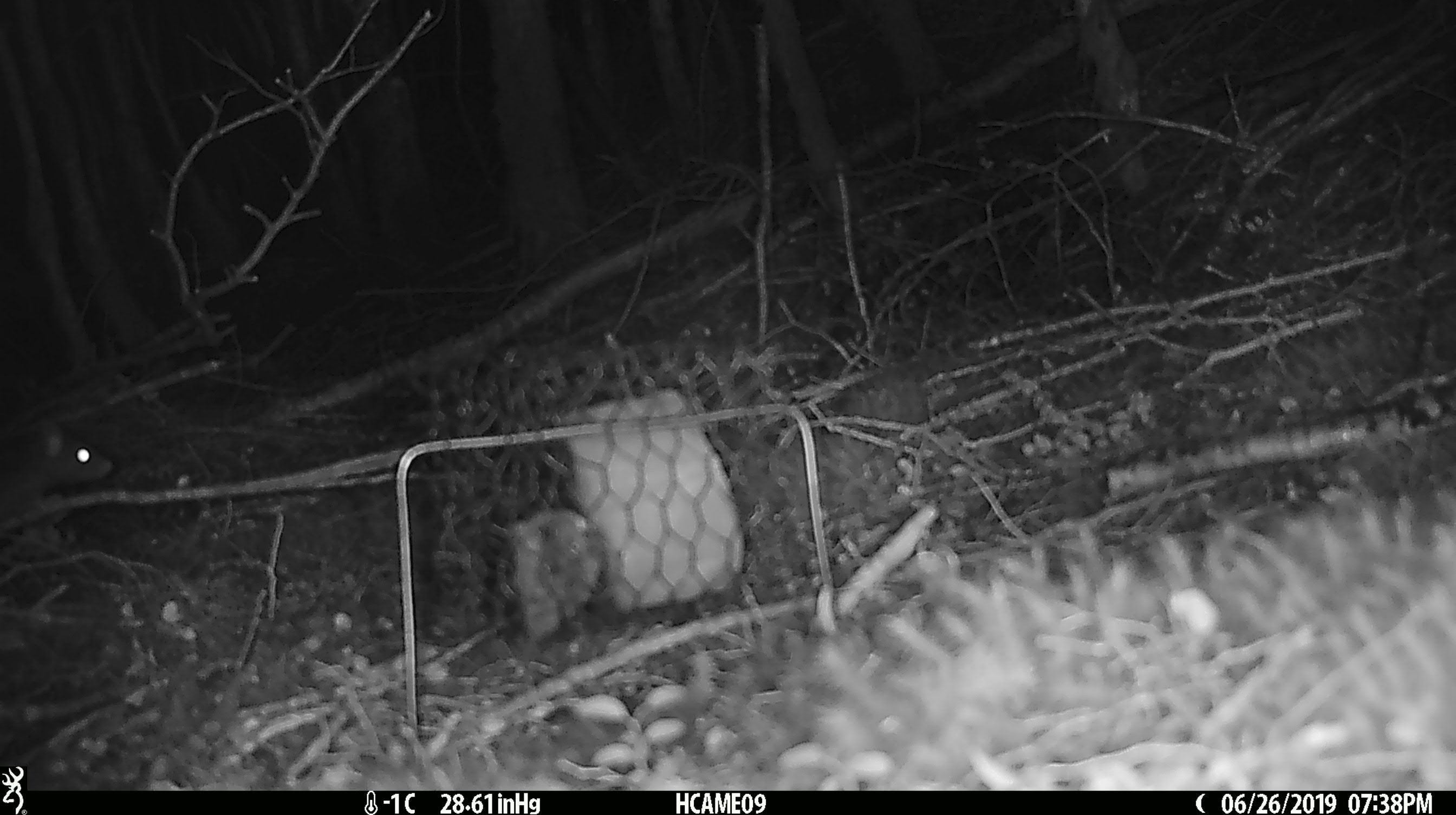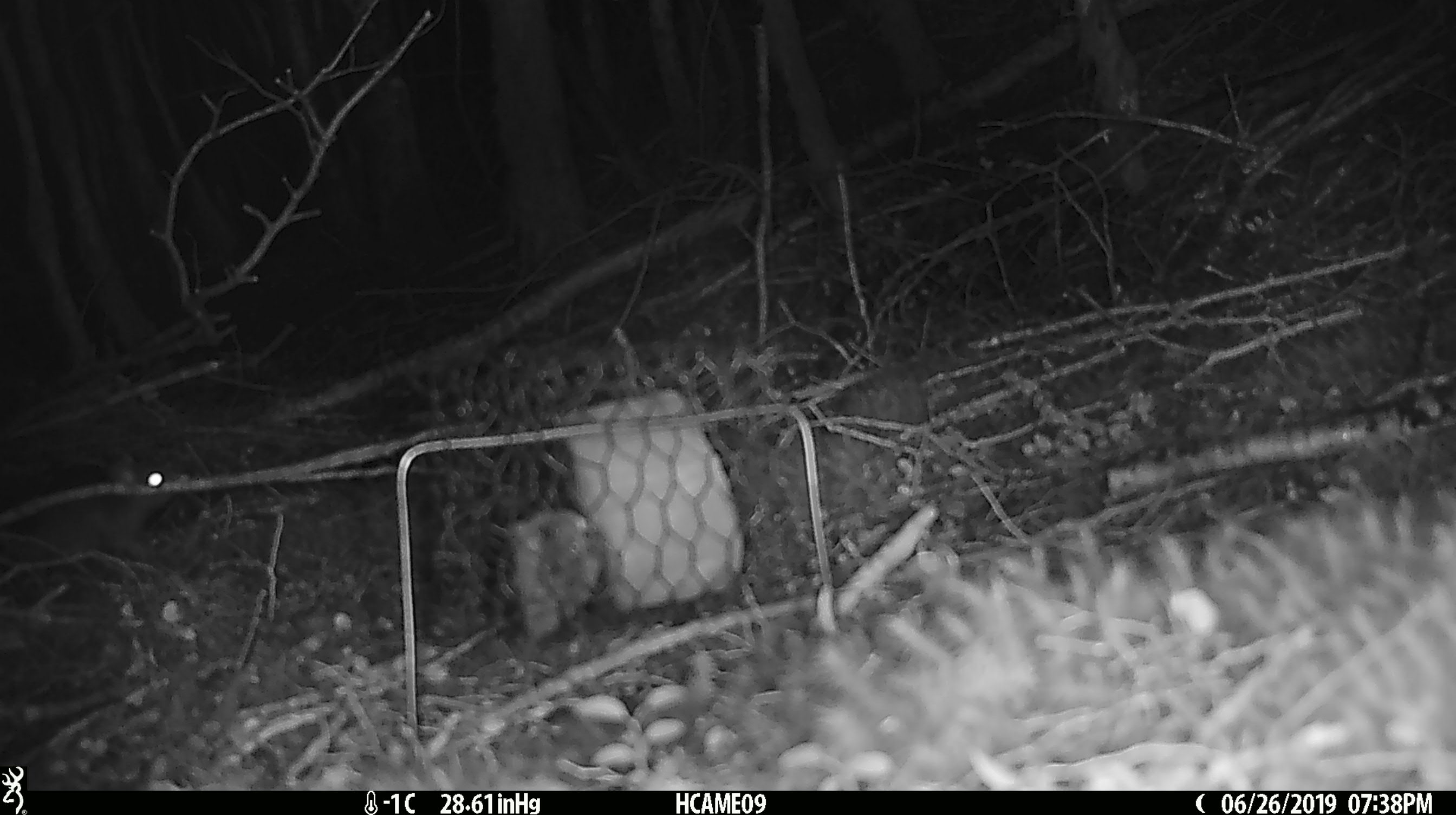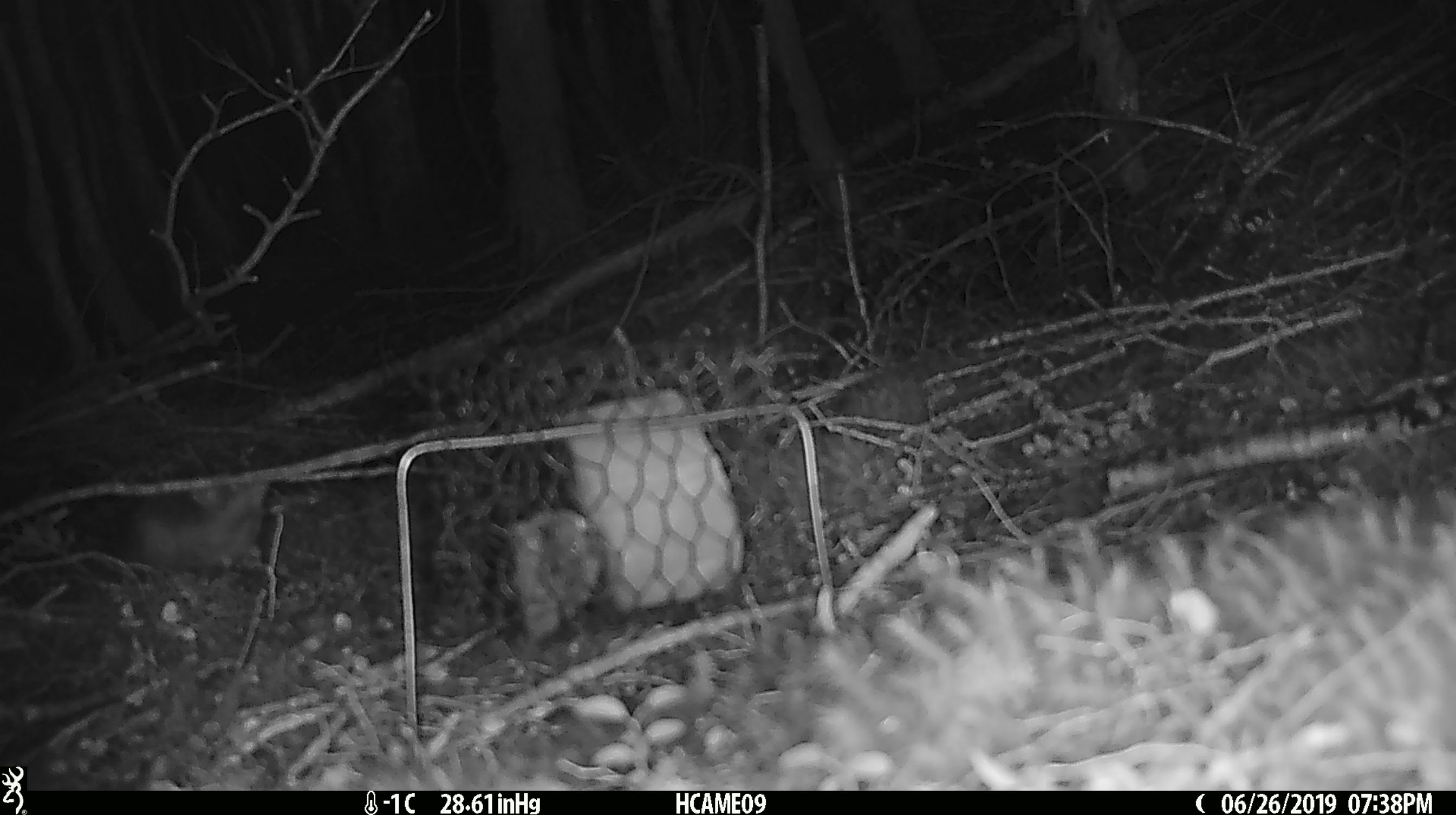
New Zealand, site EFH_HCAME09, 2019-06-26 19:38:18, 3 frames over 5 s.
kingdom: Animalia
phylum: Chordata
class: Mammalia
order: Rodentia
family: Muridae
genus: Rattus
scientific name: Rattus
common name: rat